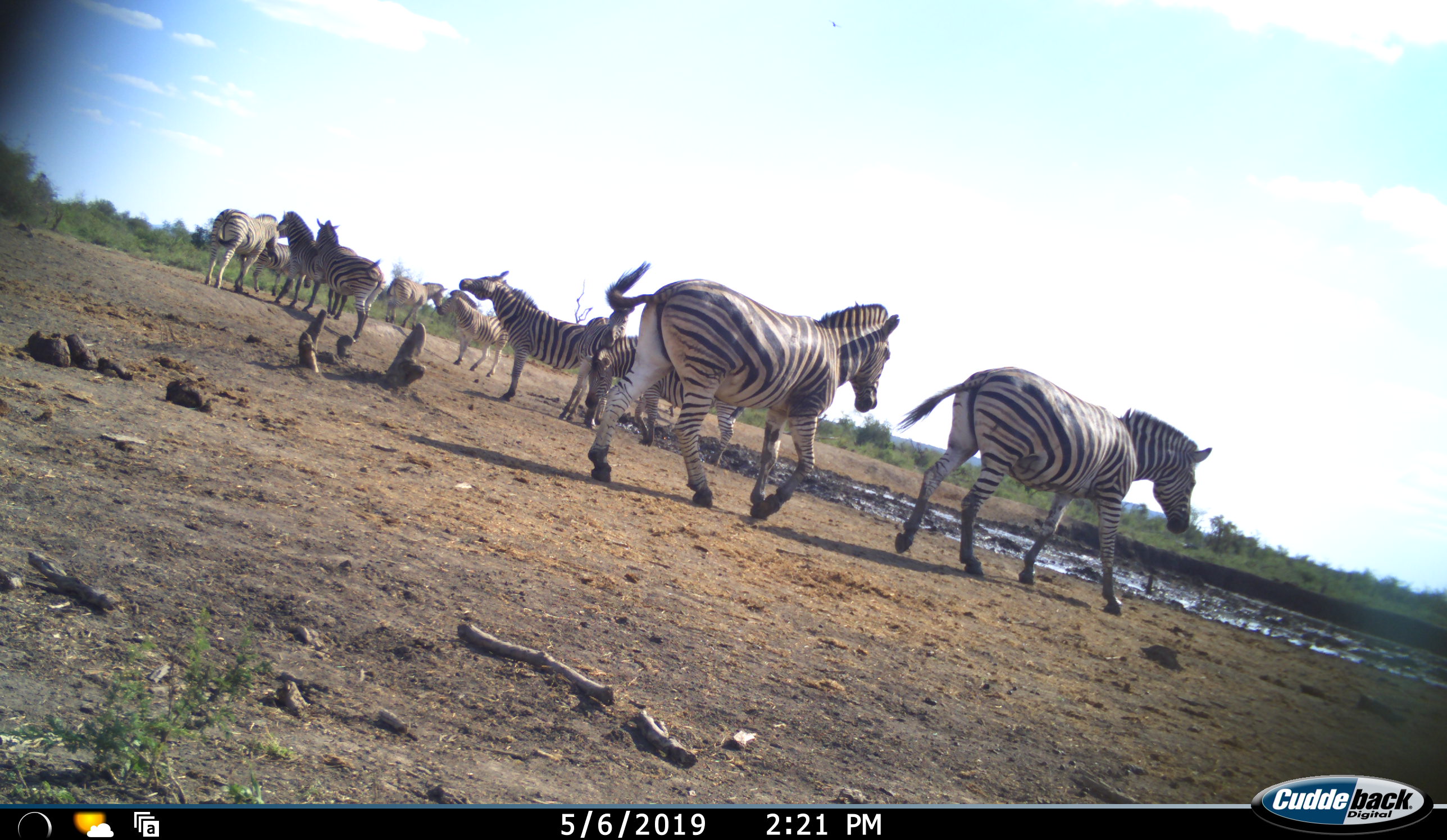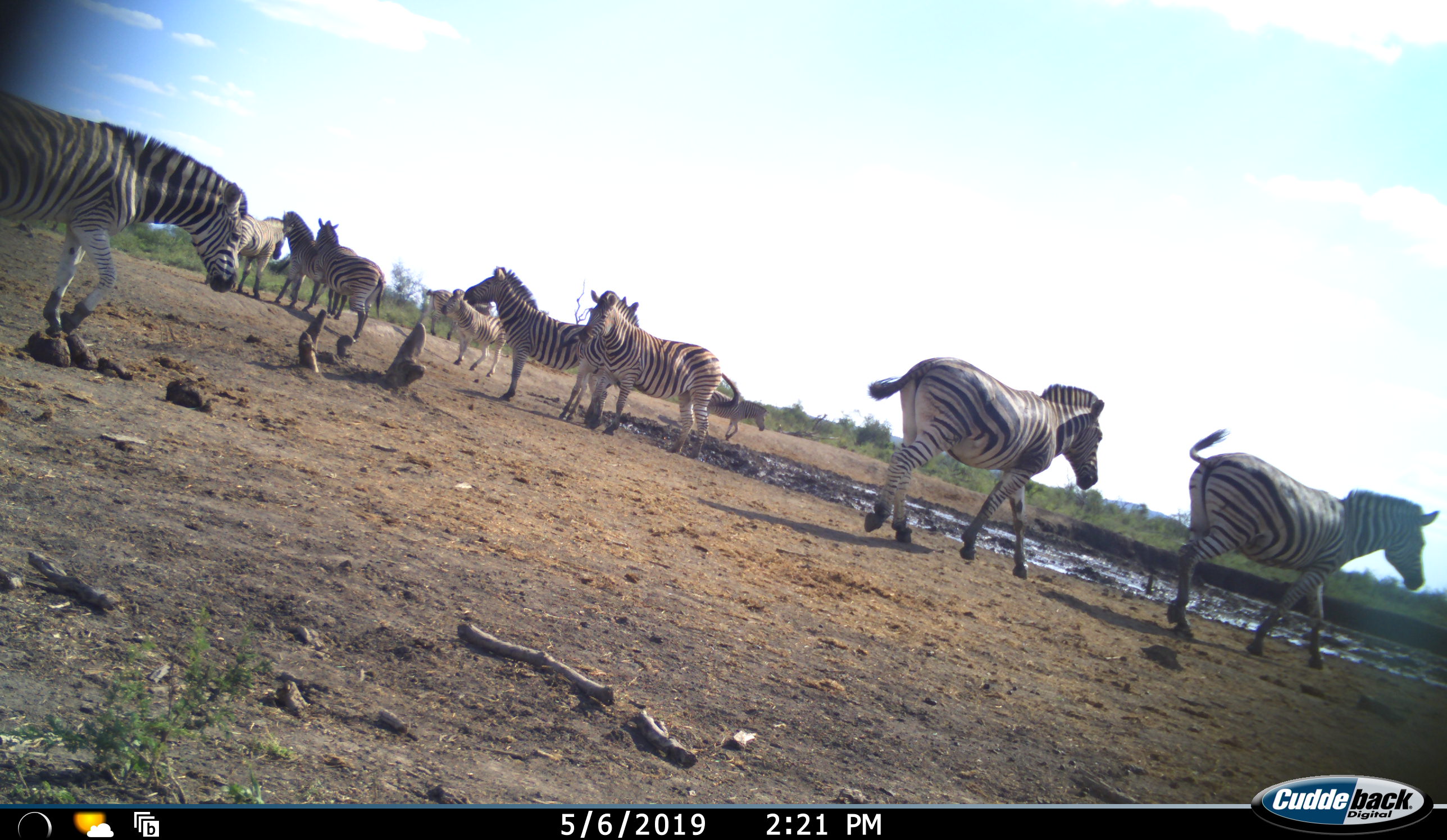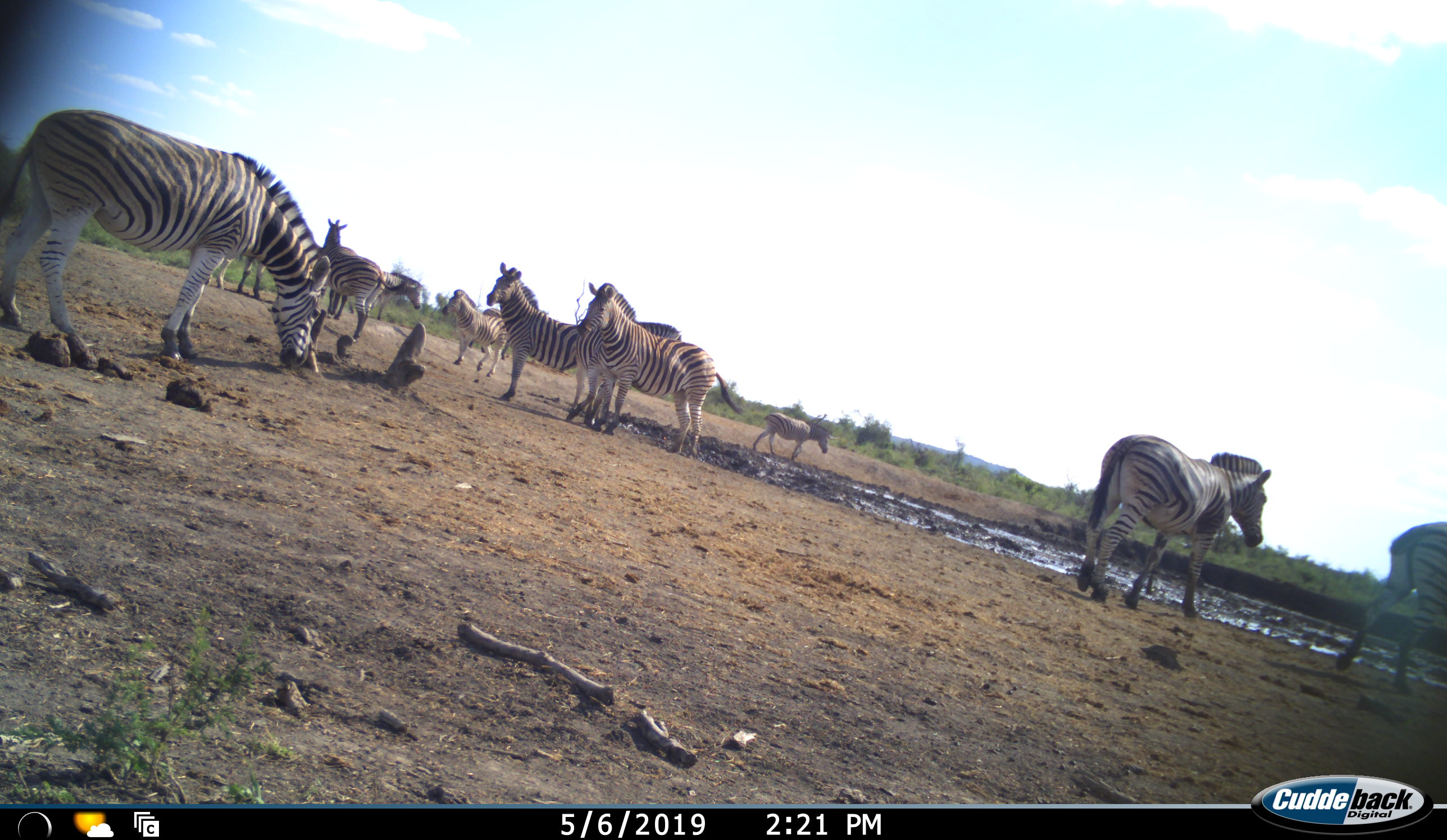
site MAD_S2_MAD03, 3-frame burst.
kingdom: Animalia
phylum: Chordata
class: Mammalia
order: Perissodactyla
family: Equidae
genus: Equus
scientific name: Equus quagga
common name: plains zebra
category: zebraplains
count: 11-50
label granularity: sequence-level